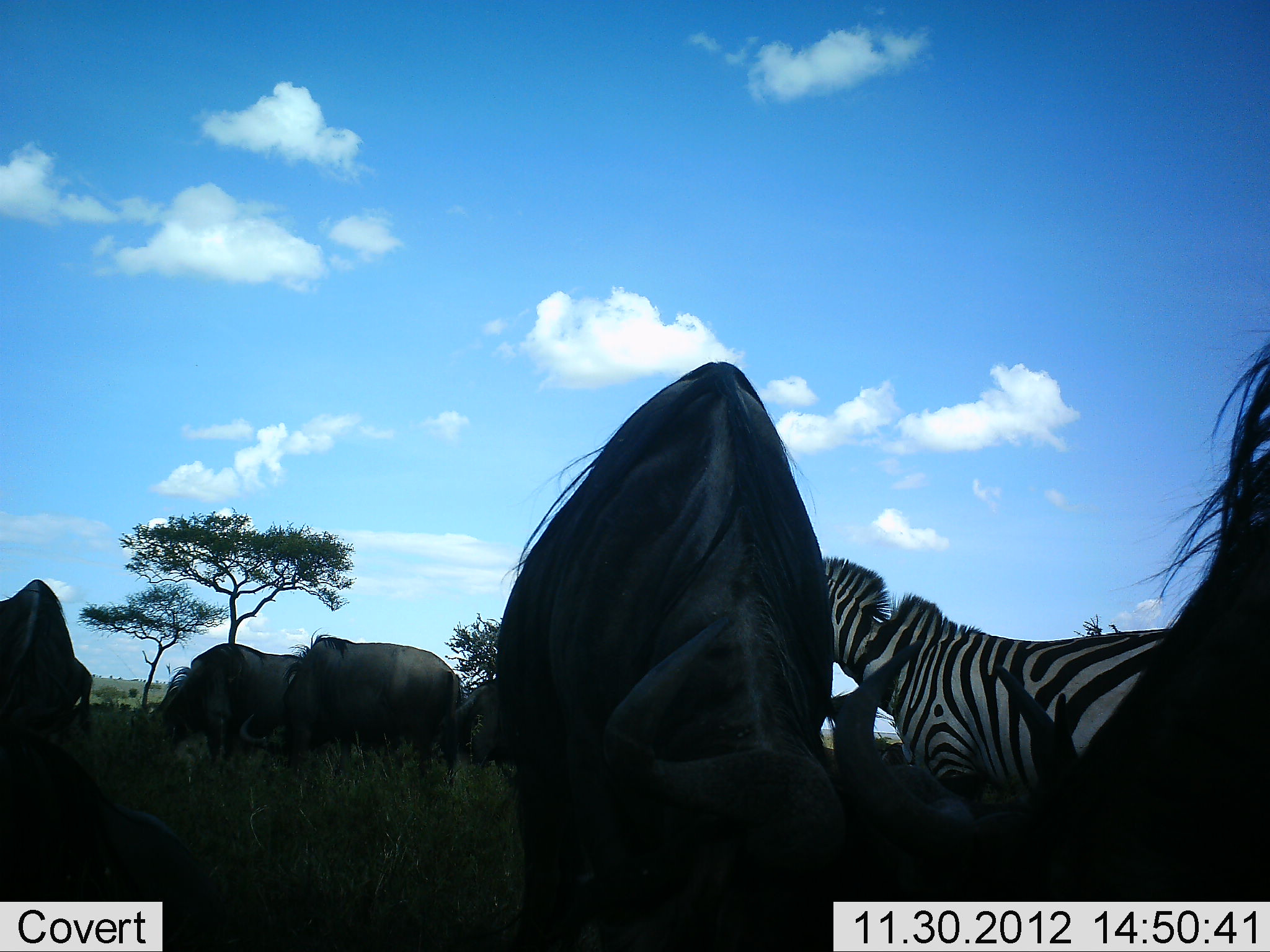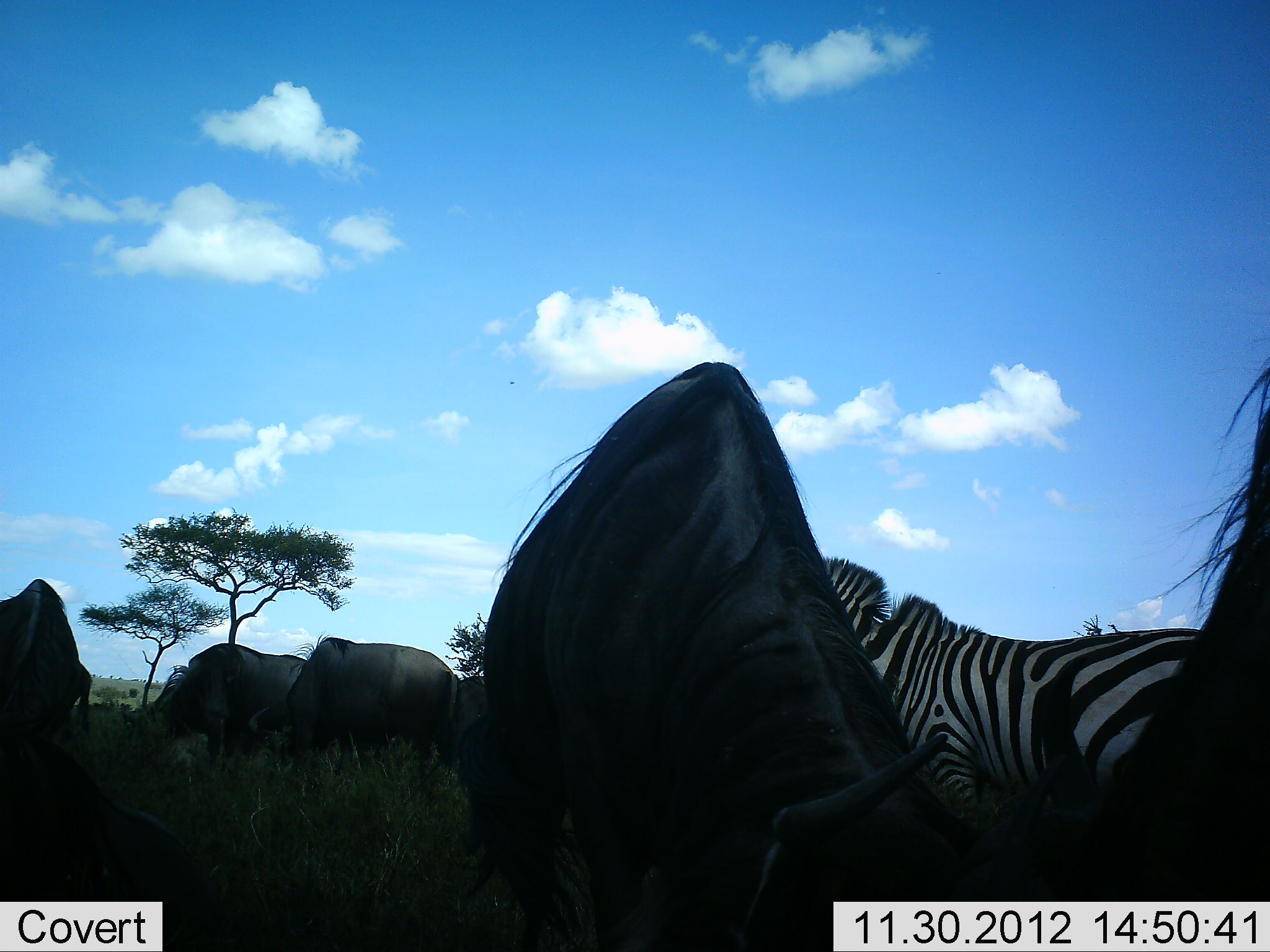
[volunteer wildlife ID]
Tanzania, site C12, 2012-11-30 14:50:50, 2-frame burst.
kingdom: Animalia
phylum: Chordata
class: Mammalia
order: Artiodactyla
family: Bovidae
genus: Connochaetes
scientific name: Connochaetes taurinus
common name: blue wildebeest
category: wildebeest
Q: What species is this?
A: Wildebeest (blue wildebeest) (Connochaetes taurinus).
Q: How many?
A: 5.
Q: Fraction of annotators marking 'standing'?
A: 30%.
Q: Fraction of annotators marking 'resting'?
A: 0%.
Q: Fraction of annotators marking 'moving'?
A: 0%.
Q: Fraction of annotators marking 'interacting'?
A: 10%.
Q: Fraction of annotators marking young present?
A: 0%.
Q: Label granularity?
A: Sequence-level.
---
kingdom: Animalia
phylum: Chordata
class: Mammalia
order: Perissodactyla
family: Equidae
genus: Equus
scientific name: Equus quagga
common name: plains zebra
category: zebra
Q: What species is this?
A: Zebra (plains zebra) (Equus quagga).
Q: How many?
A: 1.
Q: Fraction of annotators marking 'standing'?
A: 100%.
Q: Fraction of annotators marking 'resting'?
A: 0%.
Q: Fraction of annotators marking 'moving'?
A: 0%.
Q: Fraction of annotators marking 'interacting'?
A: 8%.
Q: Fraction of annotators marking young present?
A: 0%.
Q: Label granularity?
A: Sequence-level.